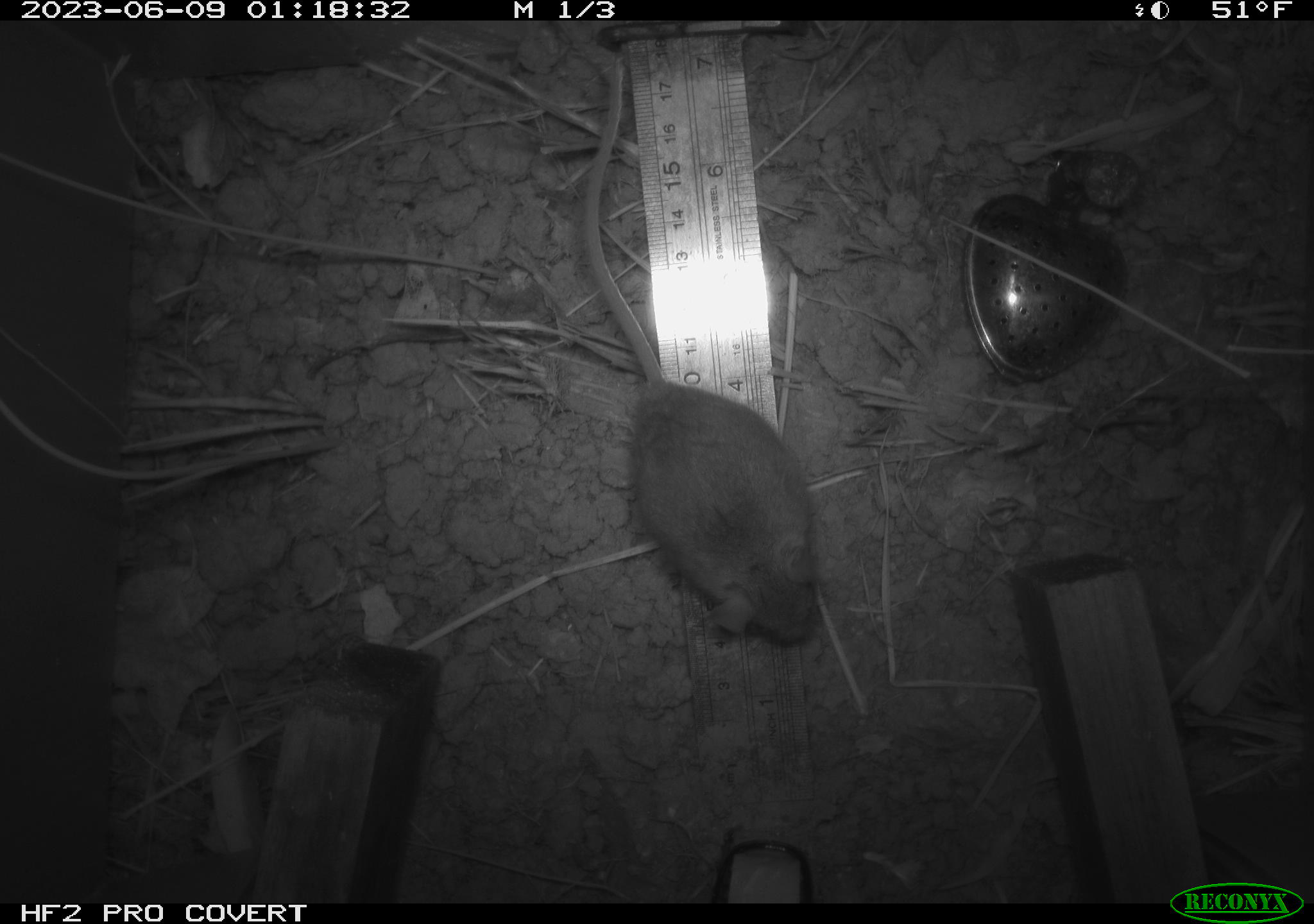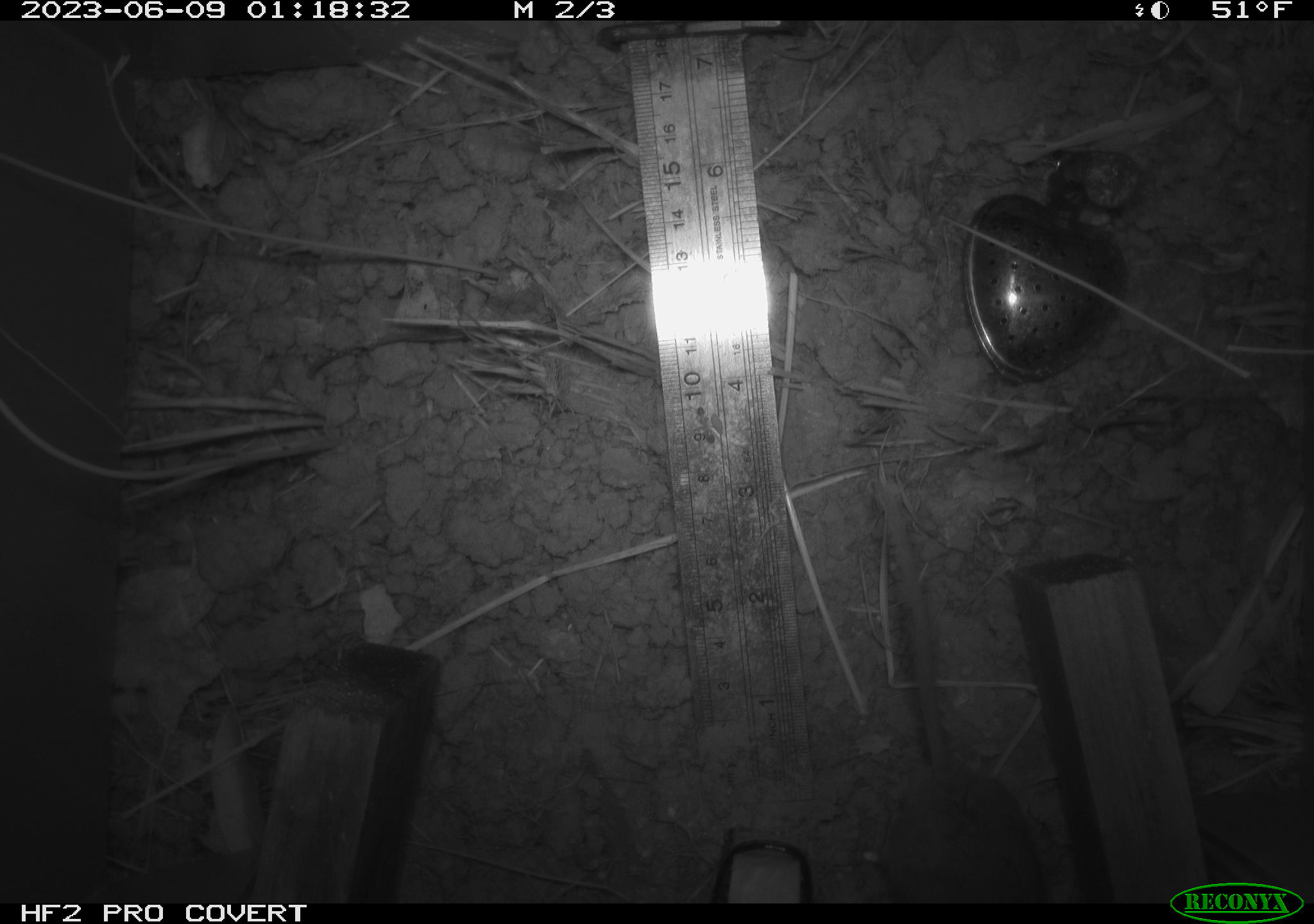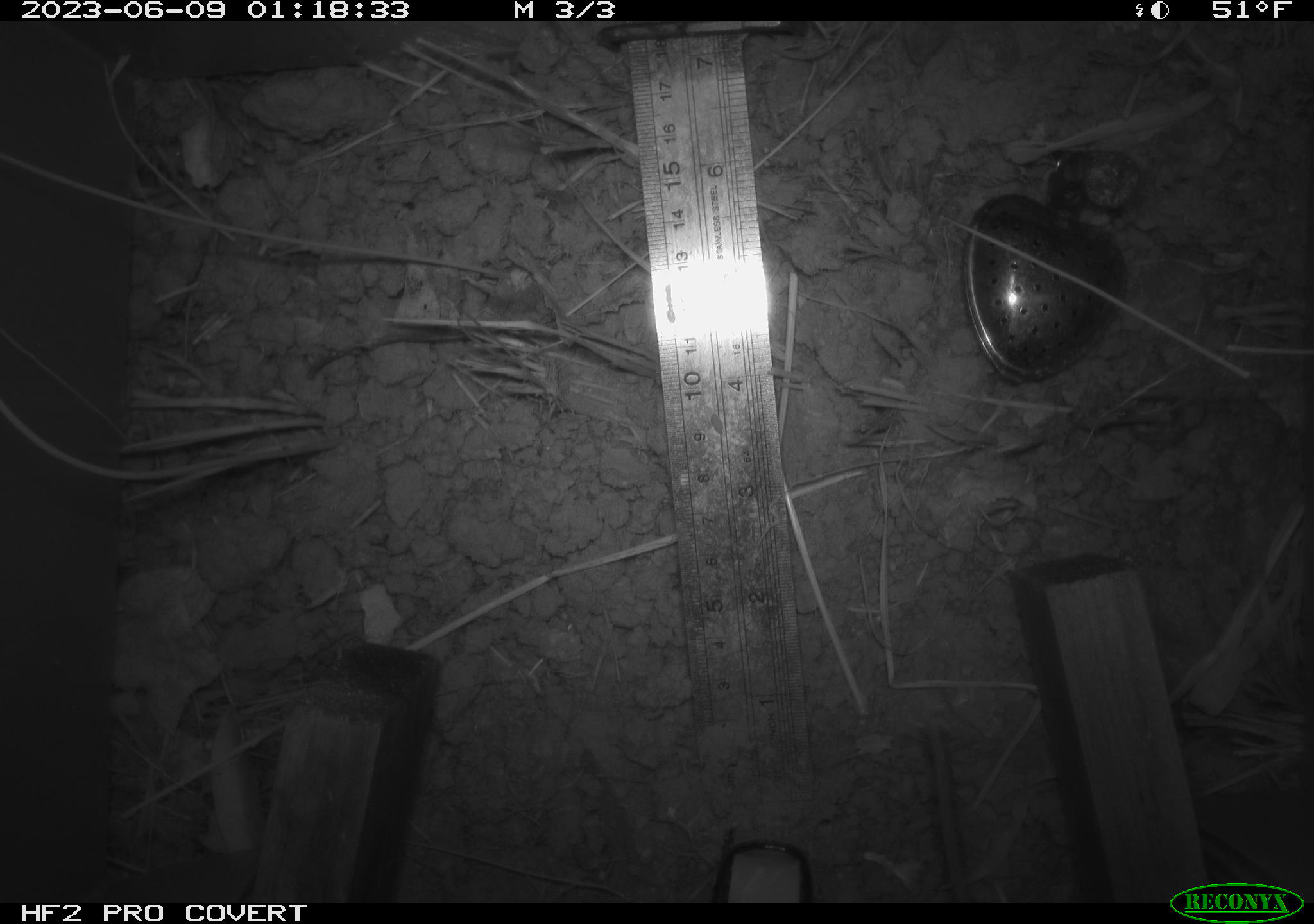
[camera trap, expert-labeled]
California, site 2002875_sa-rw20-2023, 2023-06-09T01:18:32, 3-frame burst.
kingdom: Animalia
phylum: Chordata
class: Mammalia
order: Rodentia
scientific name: Rodentia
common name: mouse species